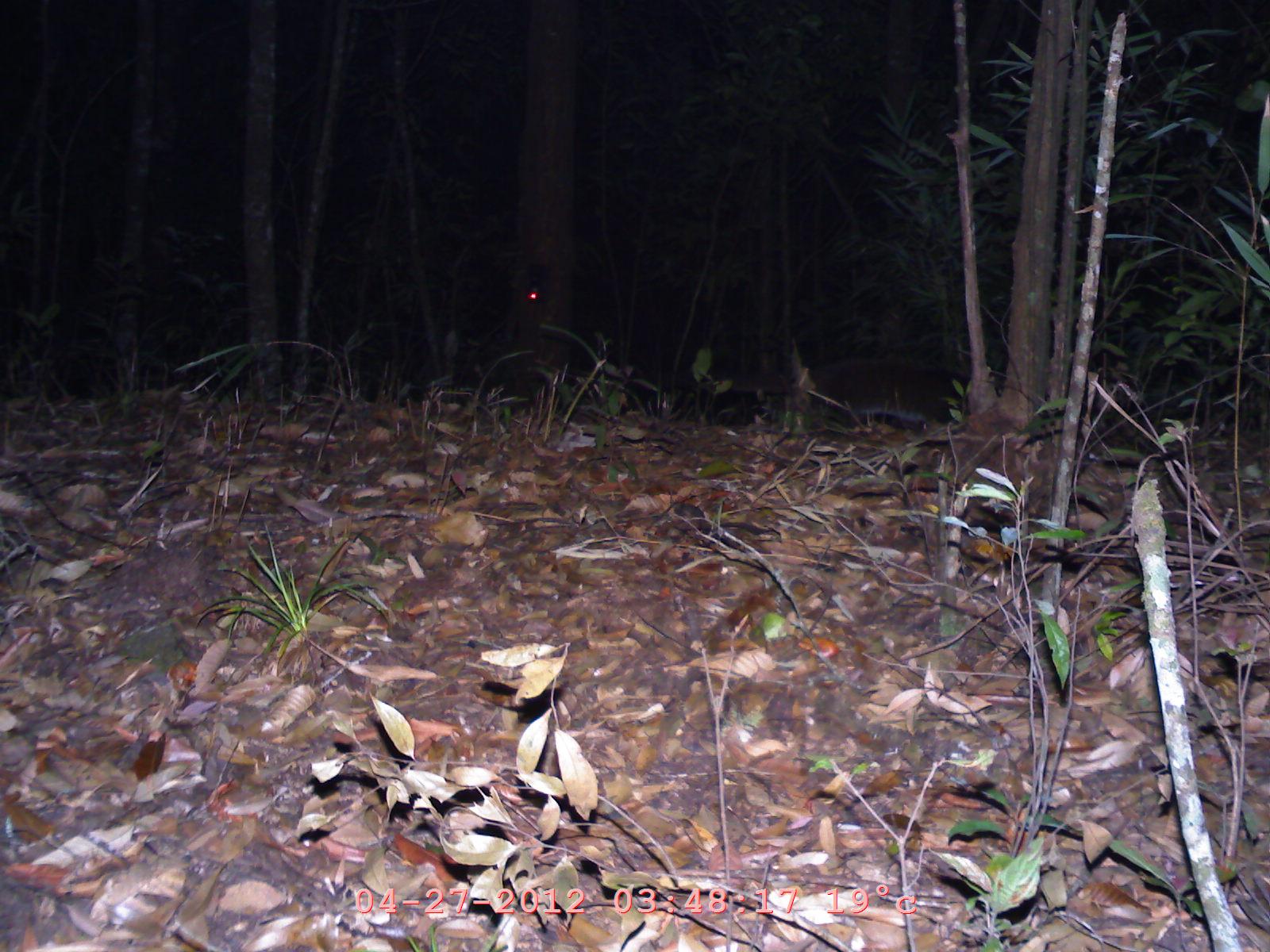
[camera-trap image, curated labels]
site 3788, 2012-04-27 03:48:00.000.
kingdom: Animalia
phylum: Chordata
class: Mammalia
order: Carnivora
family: Viverridae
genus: Paguma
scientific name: Paguma larvata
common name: masked palm civet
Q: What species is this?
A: Paguma larvata (masked palm civet).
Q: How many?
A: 1.